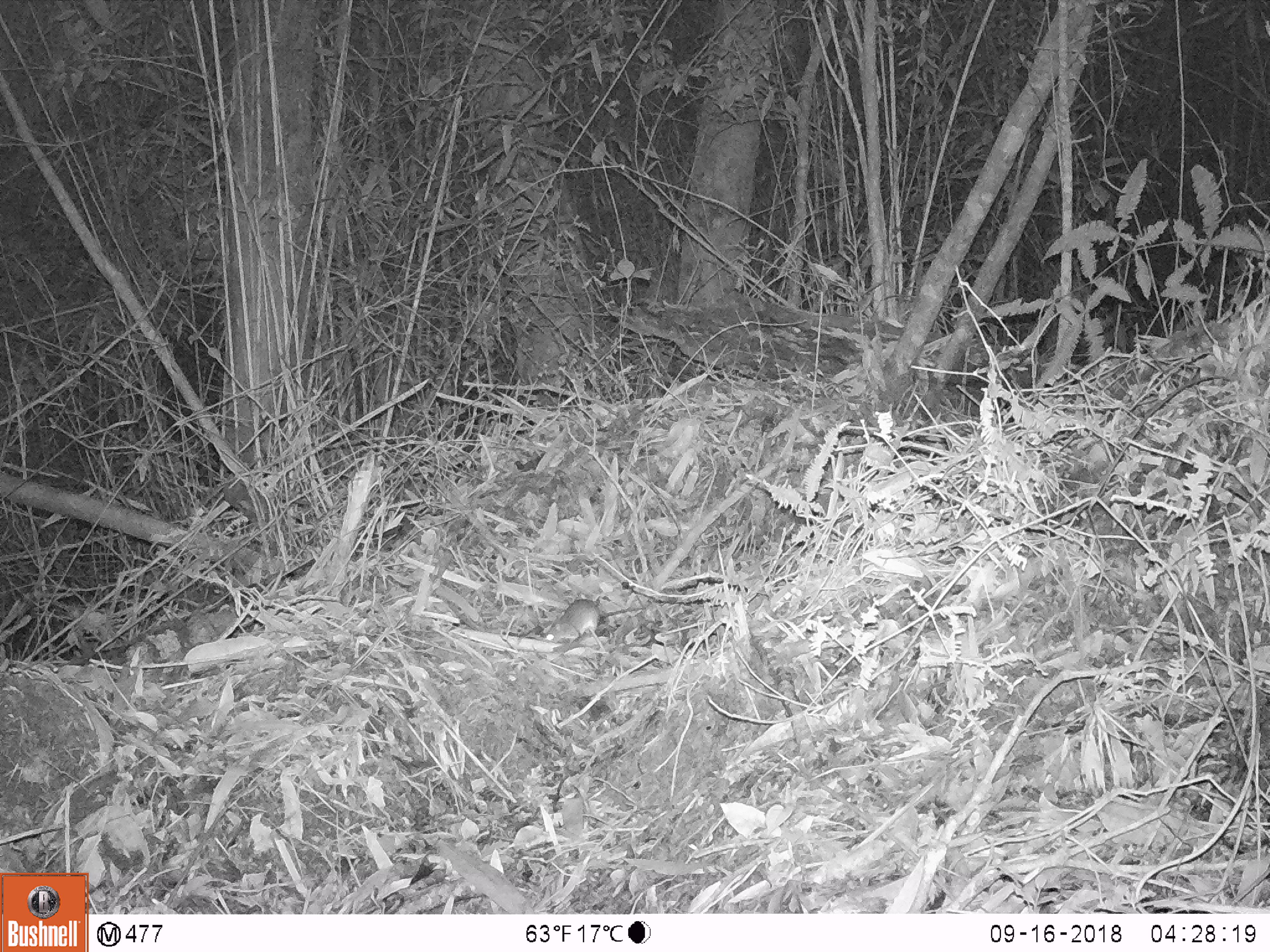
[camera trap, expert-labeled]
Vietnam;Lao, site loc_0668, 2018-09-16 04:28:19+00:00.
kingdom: Animalia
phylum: Chordata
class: Mammalia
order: Rodentia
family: Muridae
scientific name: Muridae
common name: old-world mice and rats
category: unidentified murid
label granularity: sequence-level